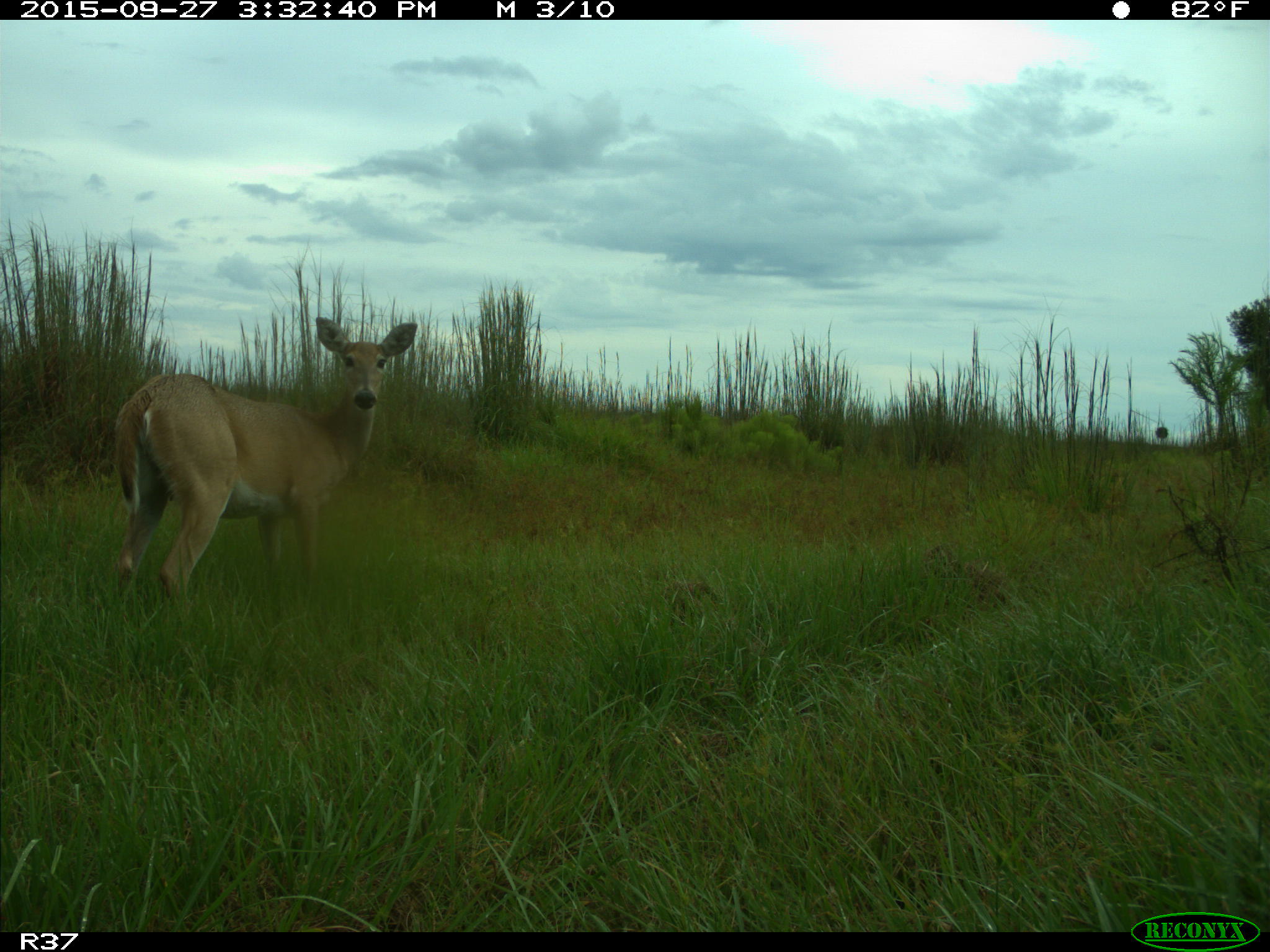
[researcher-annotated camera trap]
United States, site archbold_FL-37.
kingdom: Animalia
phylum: Chordata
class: Mammalia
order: Artiodactyla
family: Cervidae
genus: Odocoileus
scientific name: Odocoileus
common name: deer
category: unidentified deer